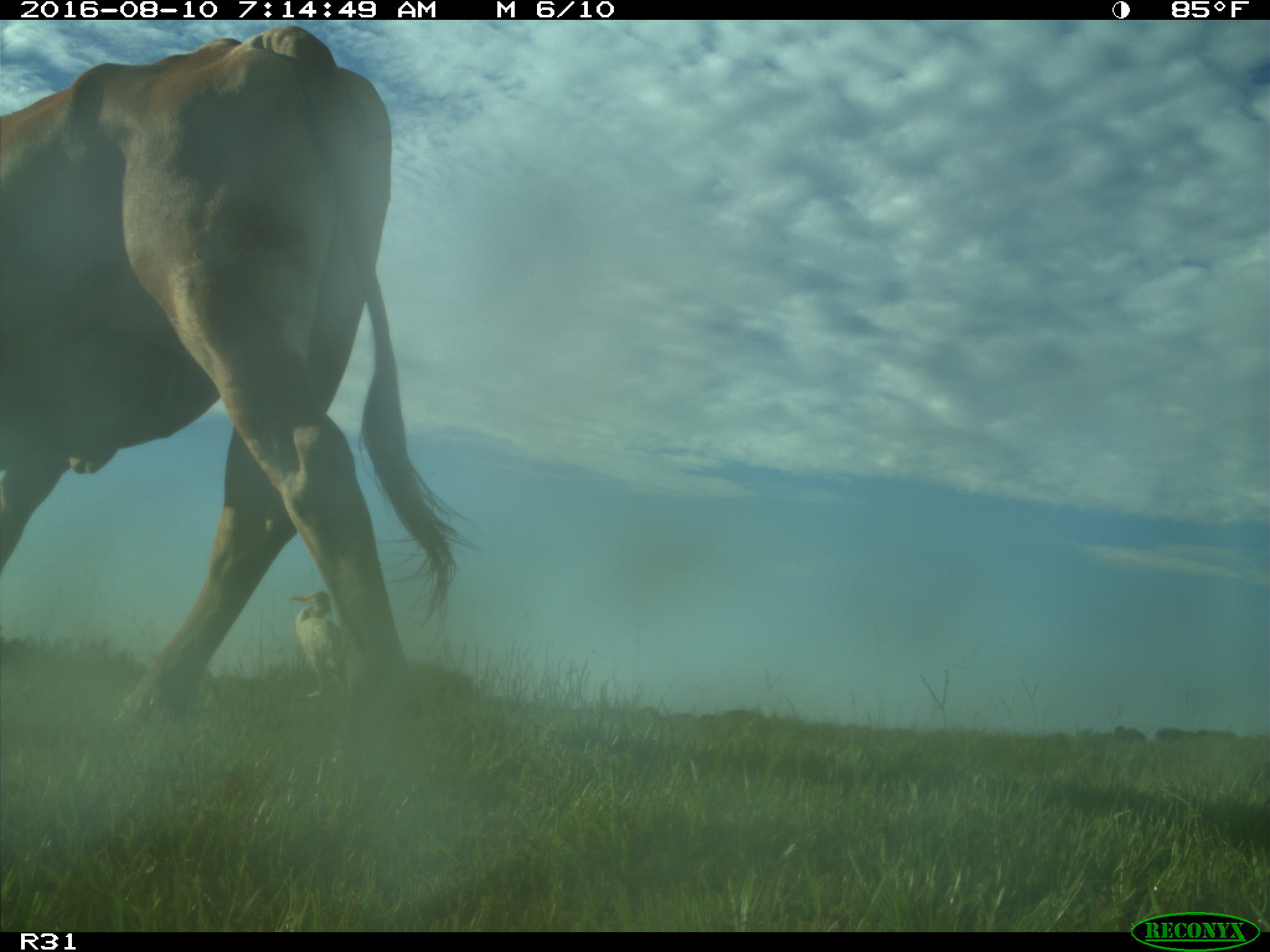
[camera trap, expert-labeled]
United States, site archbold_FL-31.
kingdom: Animalia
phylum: Chordata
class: Mammalia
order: Artiodactyla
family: Bovidae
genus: Bos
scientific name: Bos taurus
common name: domestic cow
Bos taurus (domestic cow).